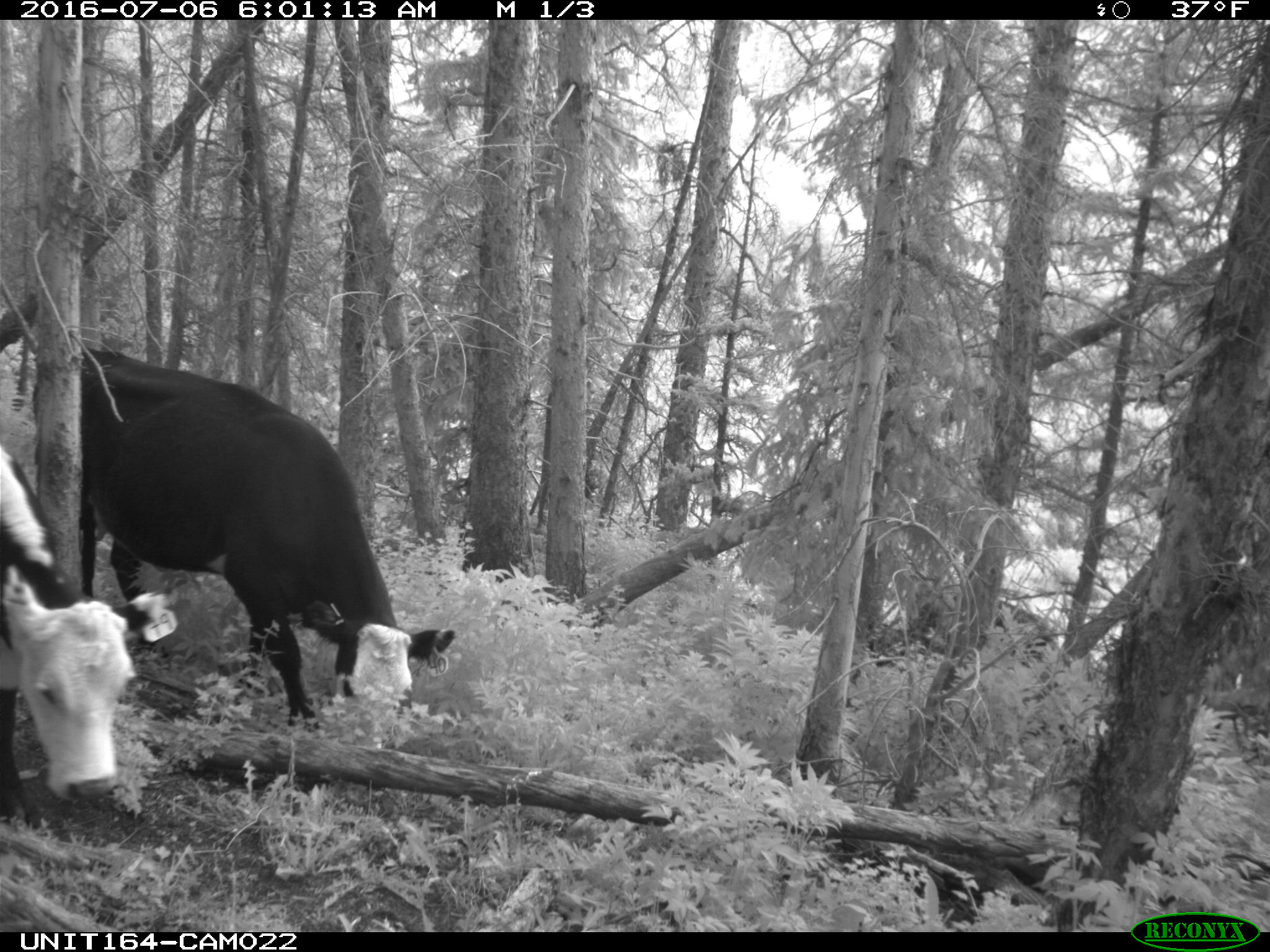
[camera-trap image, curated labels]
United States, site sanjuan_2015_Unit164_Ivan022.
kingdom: Animalia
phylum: Chordata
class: Mammalia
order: Artiodactyla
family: Bovidae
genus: Bos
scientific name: Bos taurus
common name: domestic cow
Bos taurus (domestic cow).